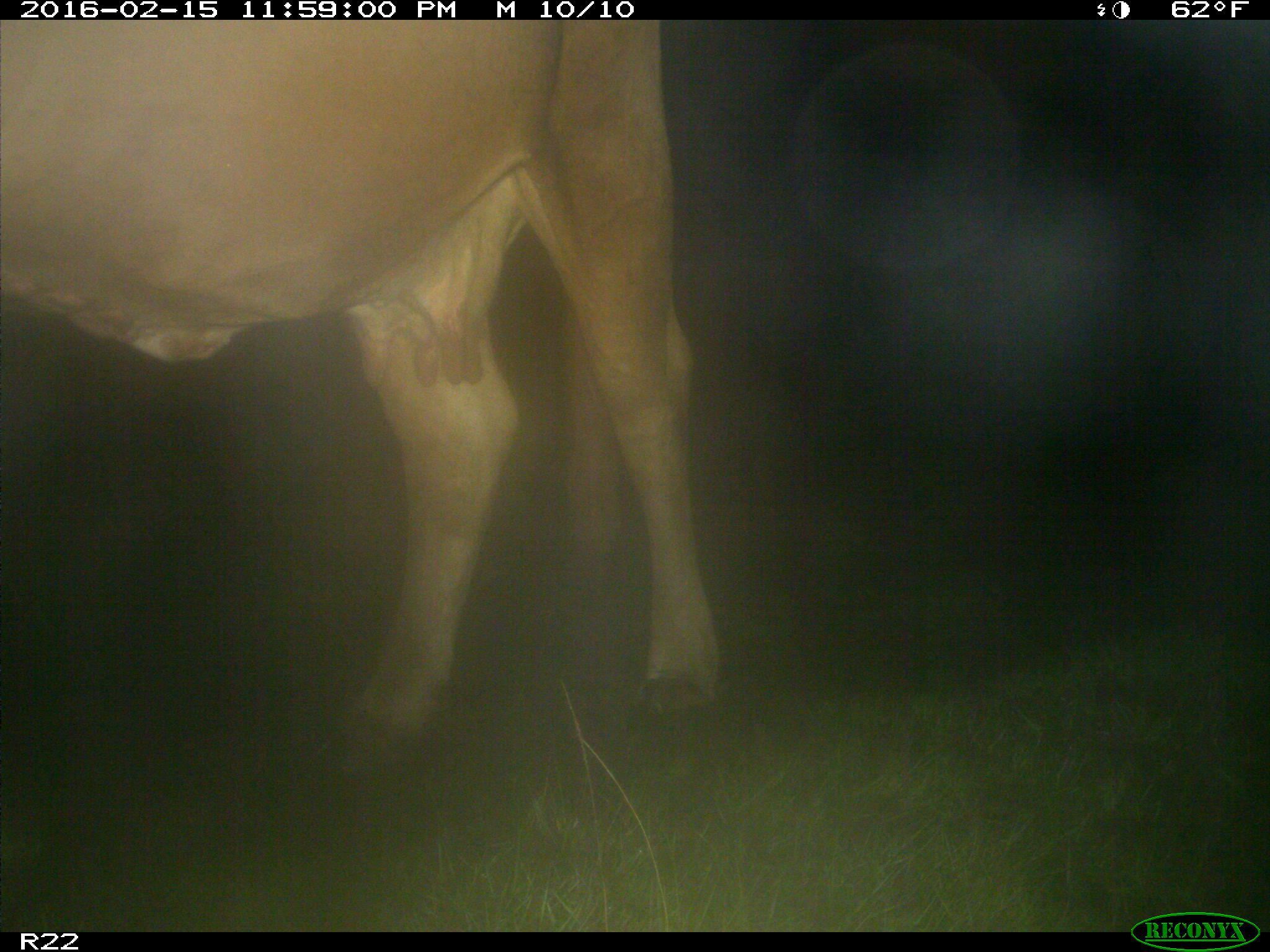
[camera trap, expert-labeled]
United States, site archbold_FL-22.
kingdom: Animalia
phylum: Chordata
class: Mammalia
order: Artiodactyla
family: Bovidae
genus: Bos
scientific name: Bos taurus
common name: domestic cow